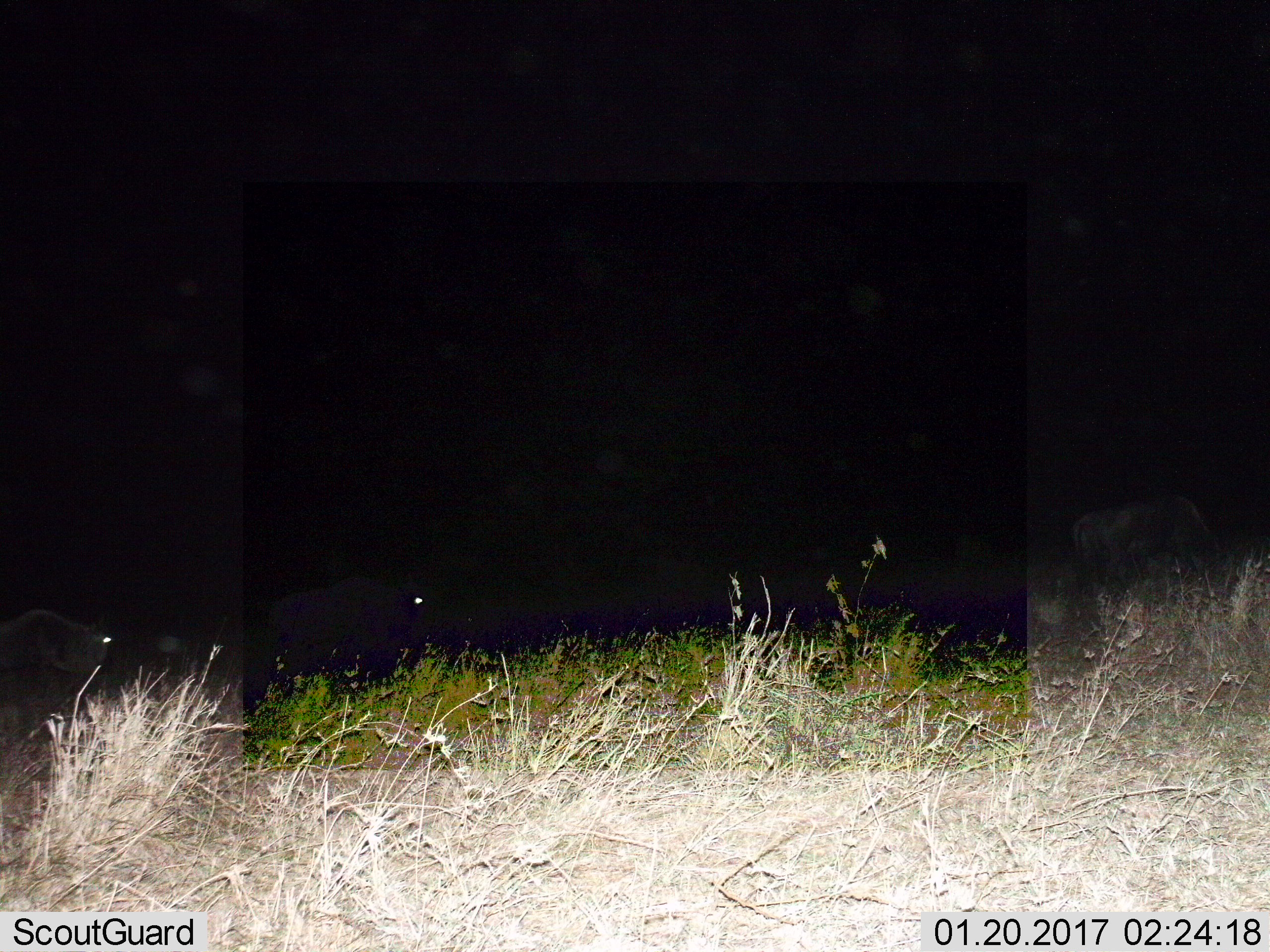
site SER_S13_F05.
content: unidentified animal